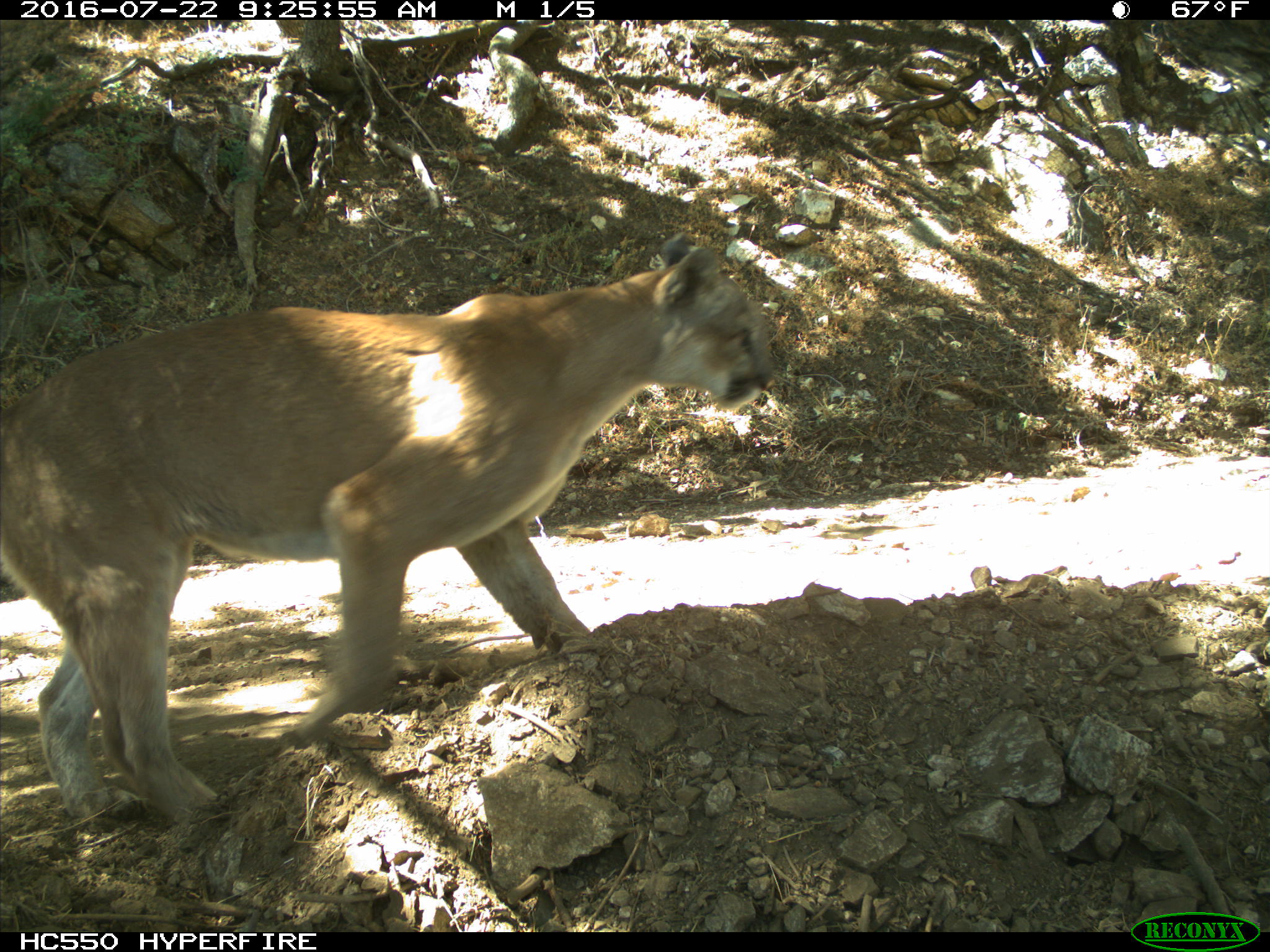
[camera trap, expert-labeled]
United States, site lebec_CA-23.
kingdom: Animalia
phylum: Chordata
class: Mammalia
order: Carnivora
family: Felidae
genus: Puma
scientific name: Puma concolor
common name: mountain lion